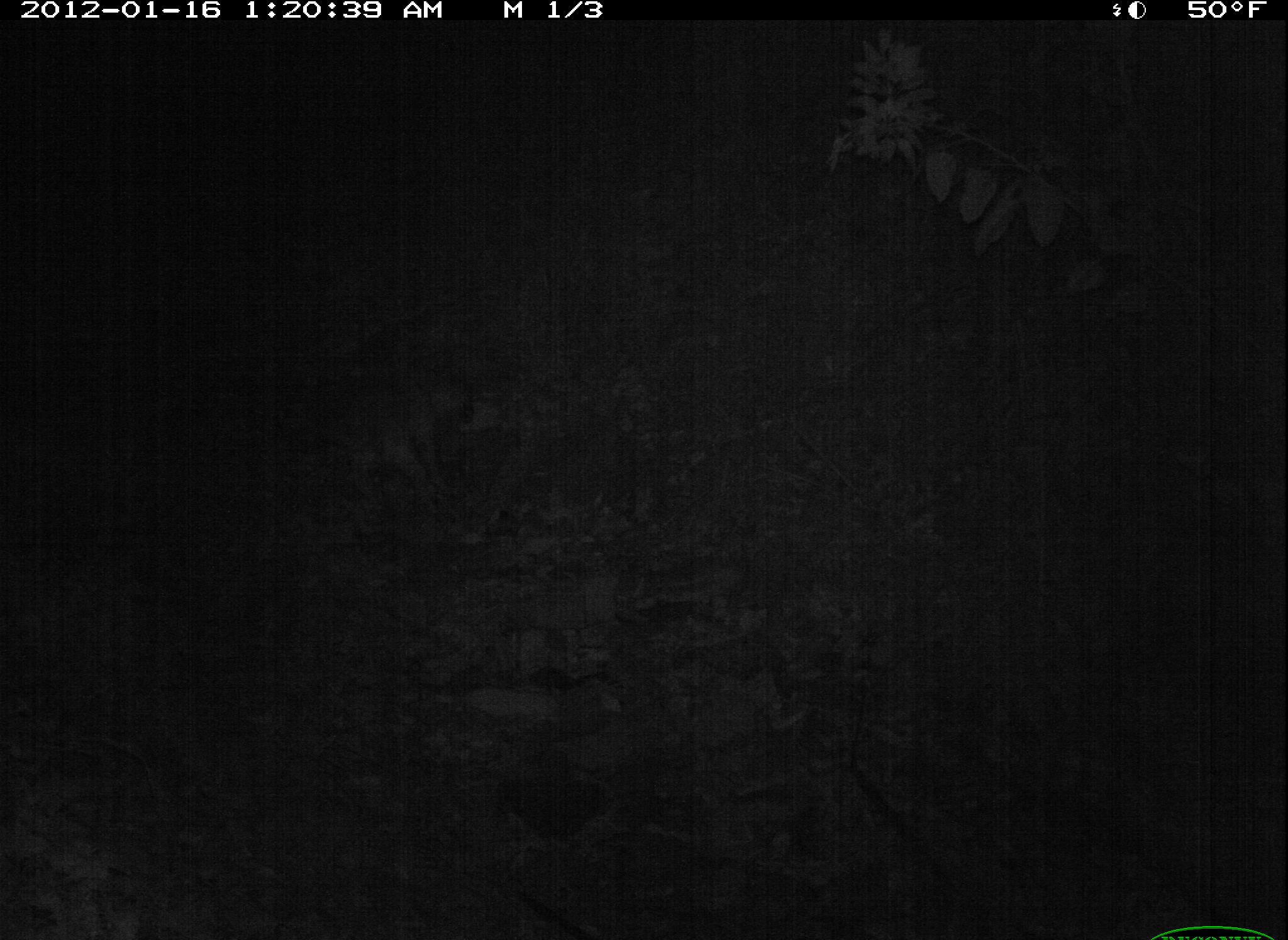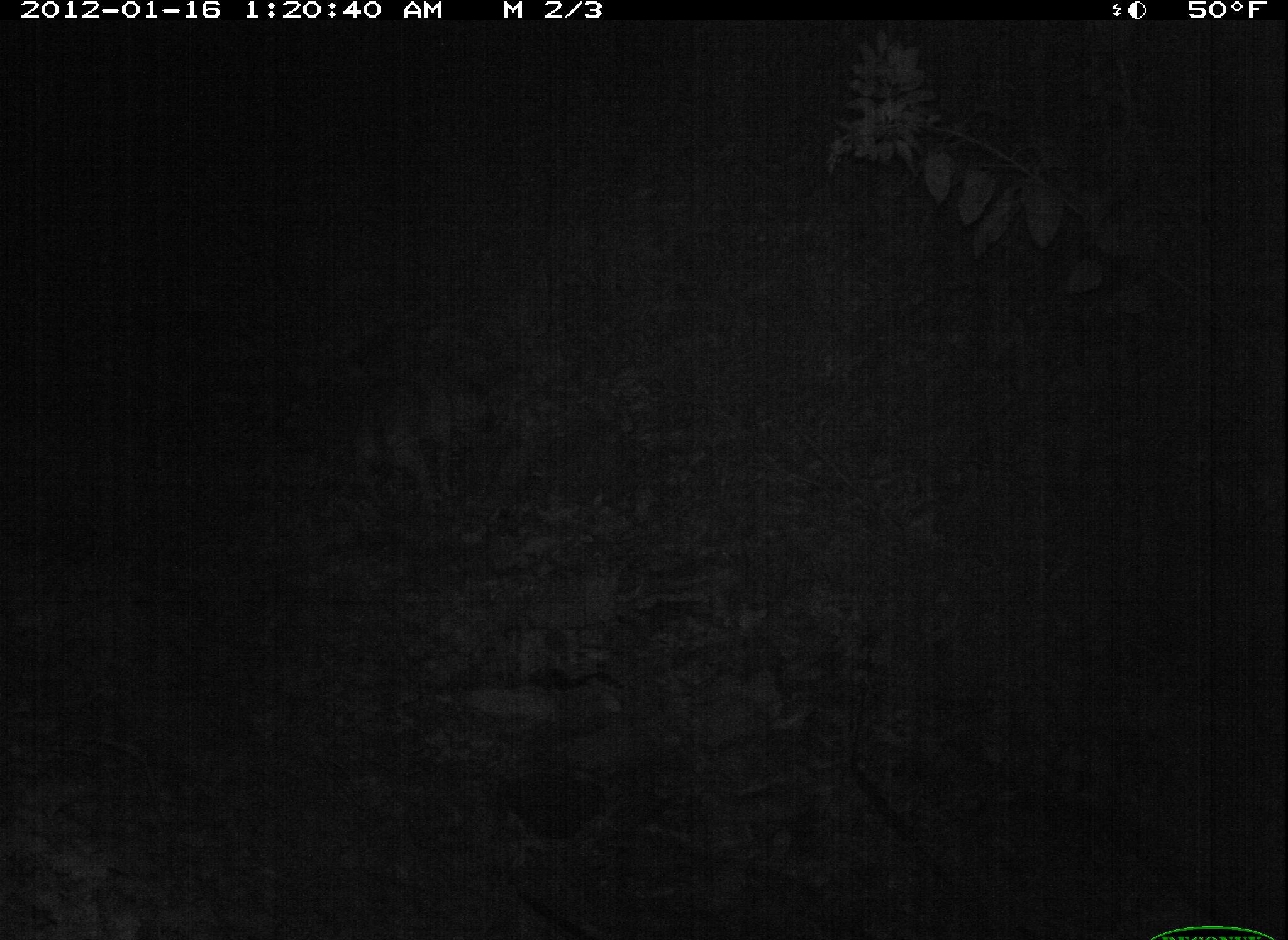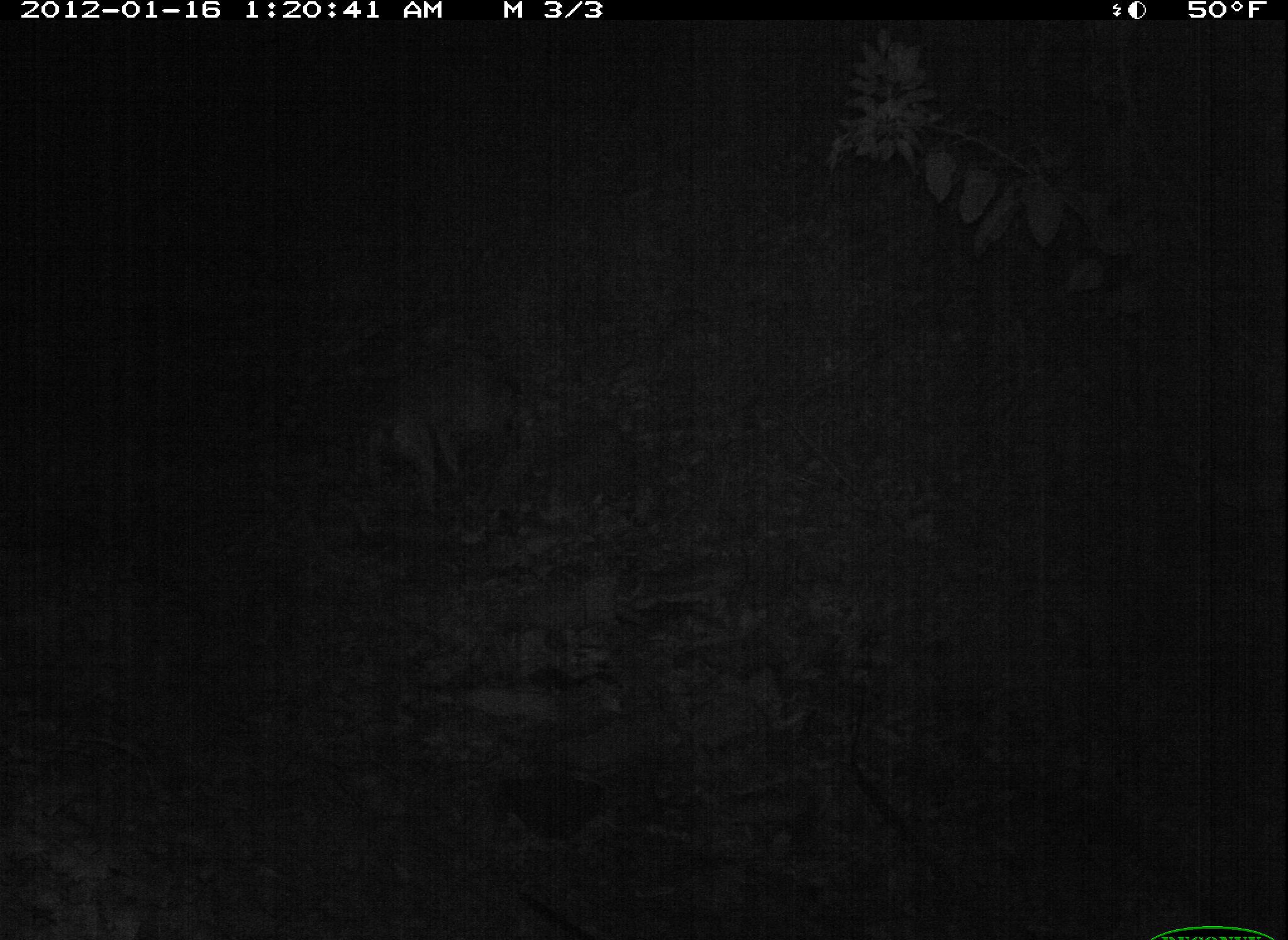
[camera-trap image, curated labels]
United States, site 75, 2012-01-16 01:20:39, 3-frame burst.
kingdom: Animalia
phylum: Chordata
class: Mammalia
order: Carnivora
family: Canidae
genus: Canis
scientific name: Canis familiaris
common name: domestic dog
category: dog